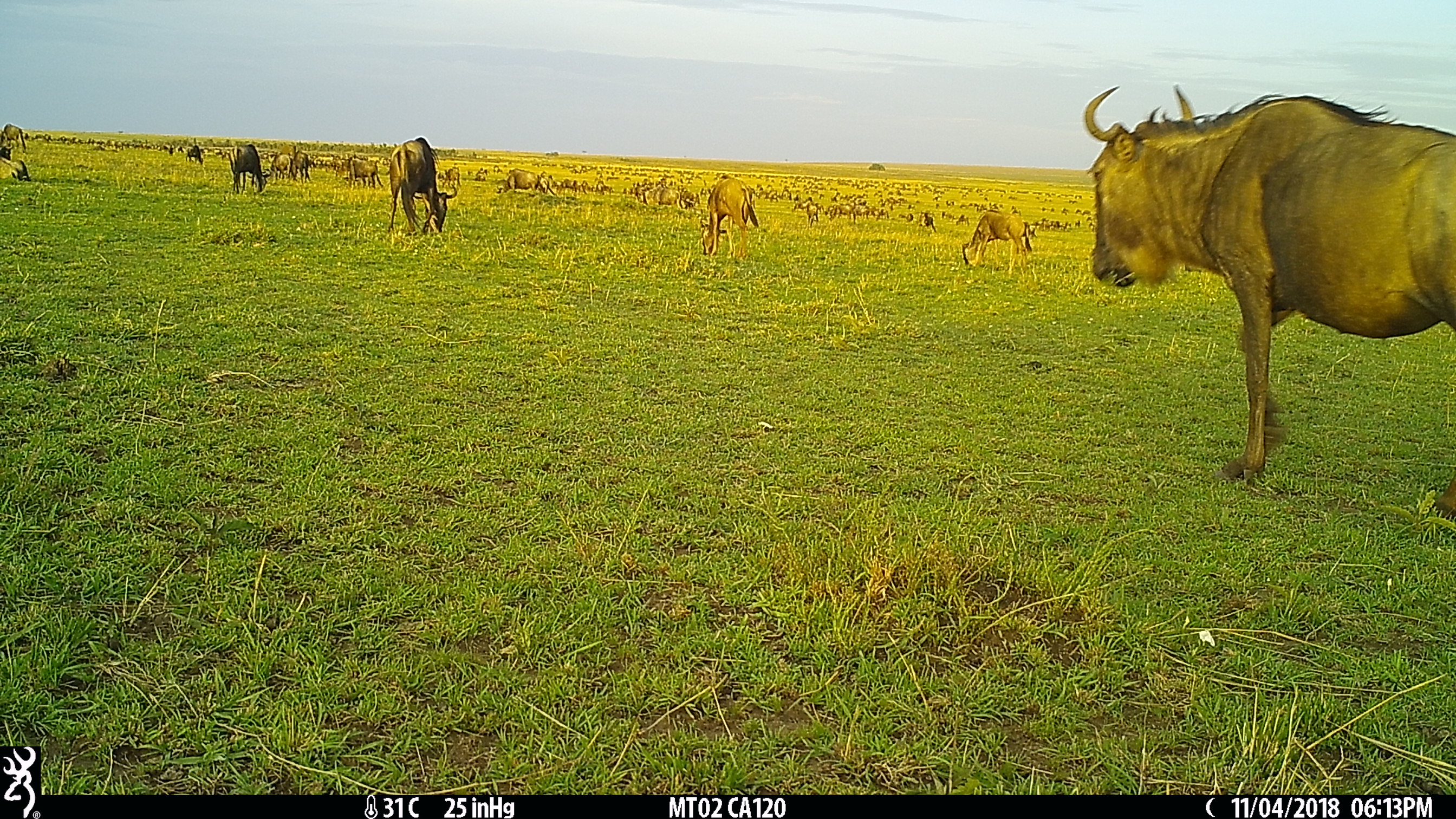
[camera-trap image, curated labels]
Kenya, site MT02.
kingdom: Animalia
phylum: Chordata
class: Mammalia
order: Artiodactyla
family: Bovidae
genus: Connochaetes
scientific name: Connochaetes taurinus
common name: blue wildebeest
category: wildebeest